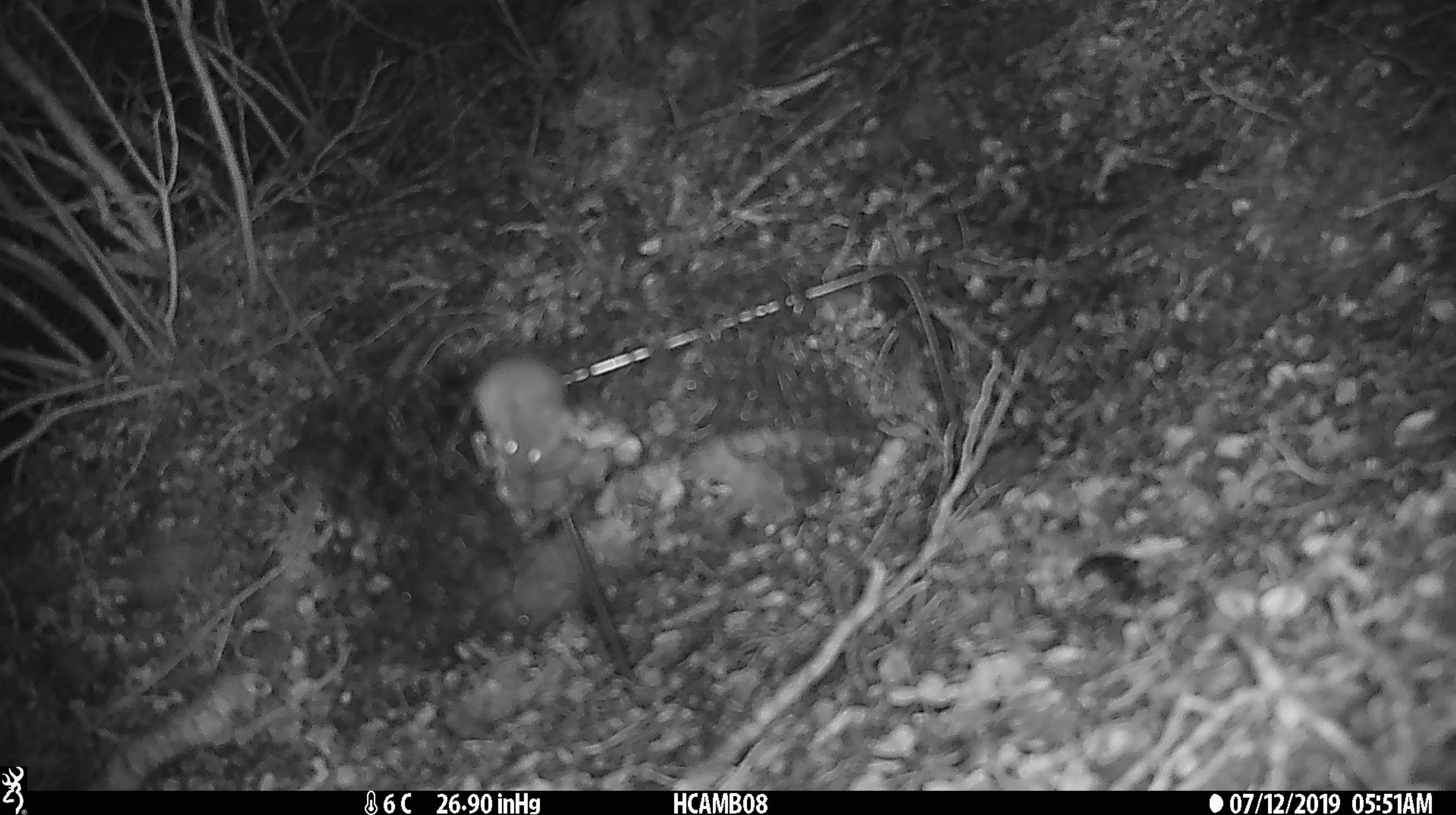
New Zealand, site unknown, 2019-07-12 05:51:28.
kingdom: Animalia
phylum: Chordata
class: Mammalia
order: Rodentia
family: Muridae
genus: Mus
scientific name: Mus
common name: mouse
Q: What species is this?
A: Mouse (Mus).